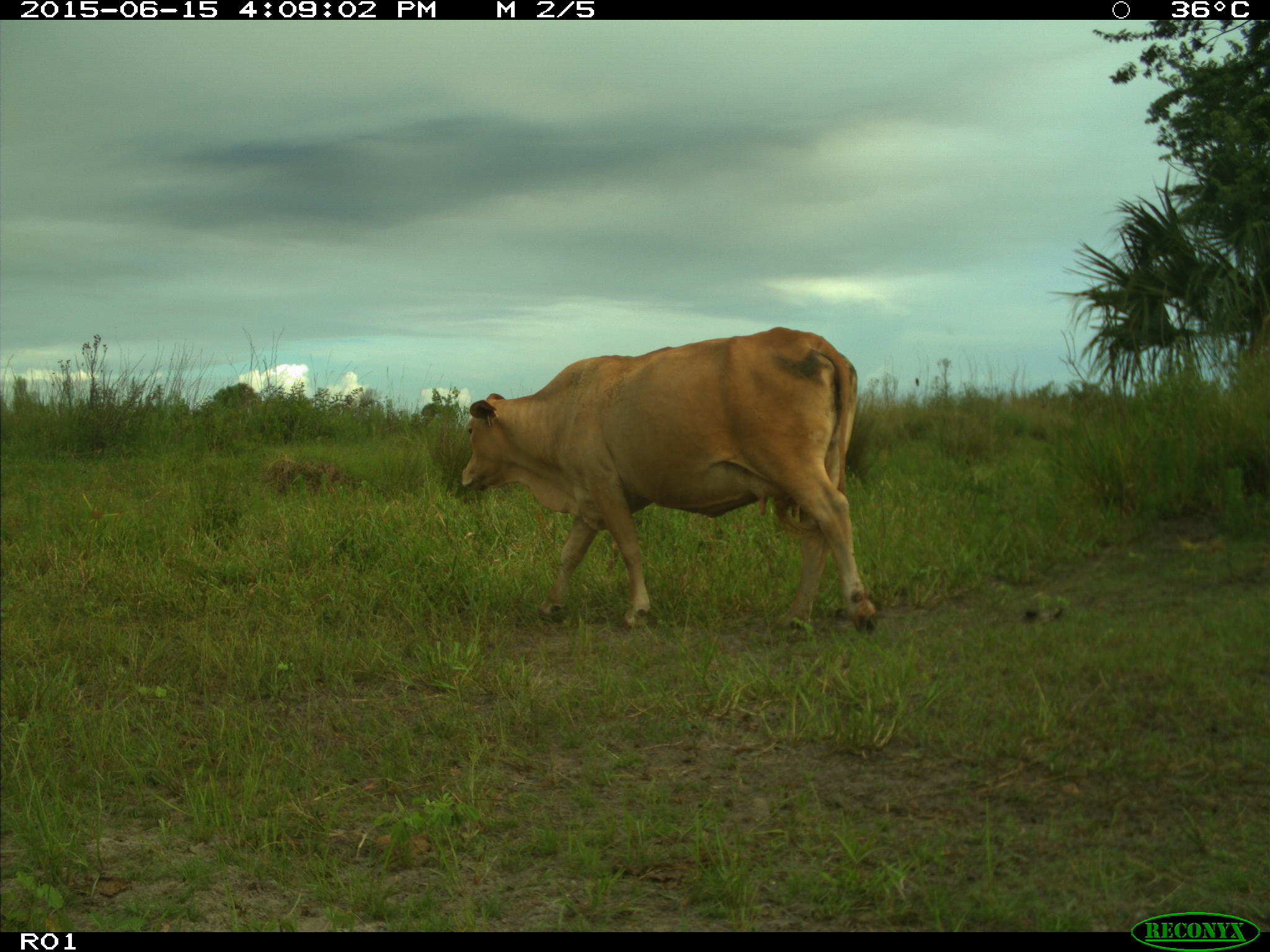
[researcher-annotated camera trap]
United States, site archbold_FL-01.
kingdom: Animalia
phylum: Chordata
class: Mammalia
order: Artiodactyla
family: Bovidae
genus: Bos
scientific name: Bos taurus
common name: domestic cow